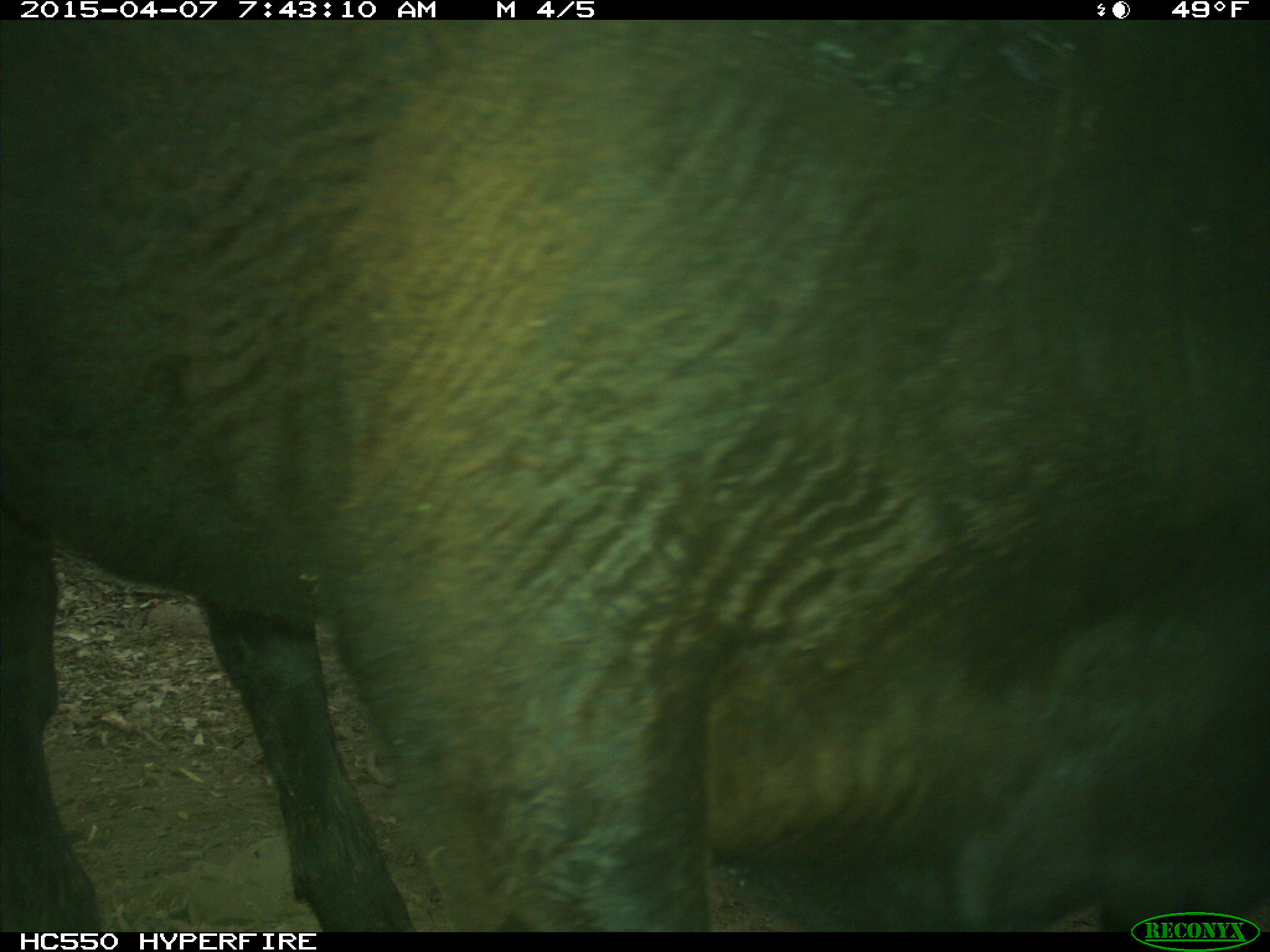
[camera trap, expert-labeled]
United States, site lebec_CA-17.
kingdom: Animalia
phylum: Chordata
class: Mammalia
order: Artiodactyla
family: Bovidae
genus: Bos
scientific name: Bos taurus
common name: domestic cow